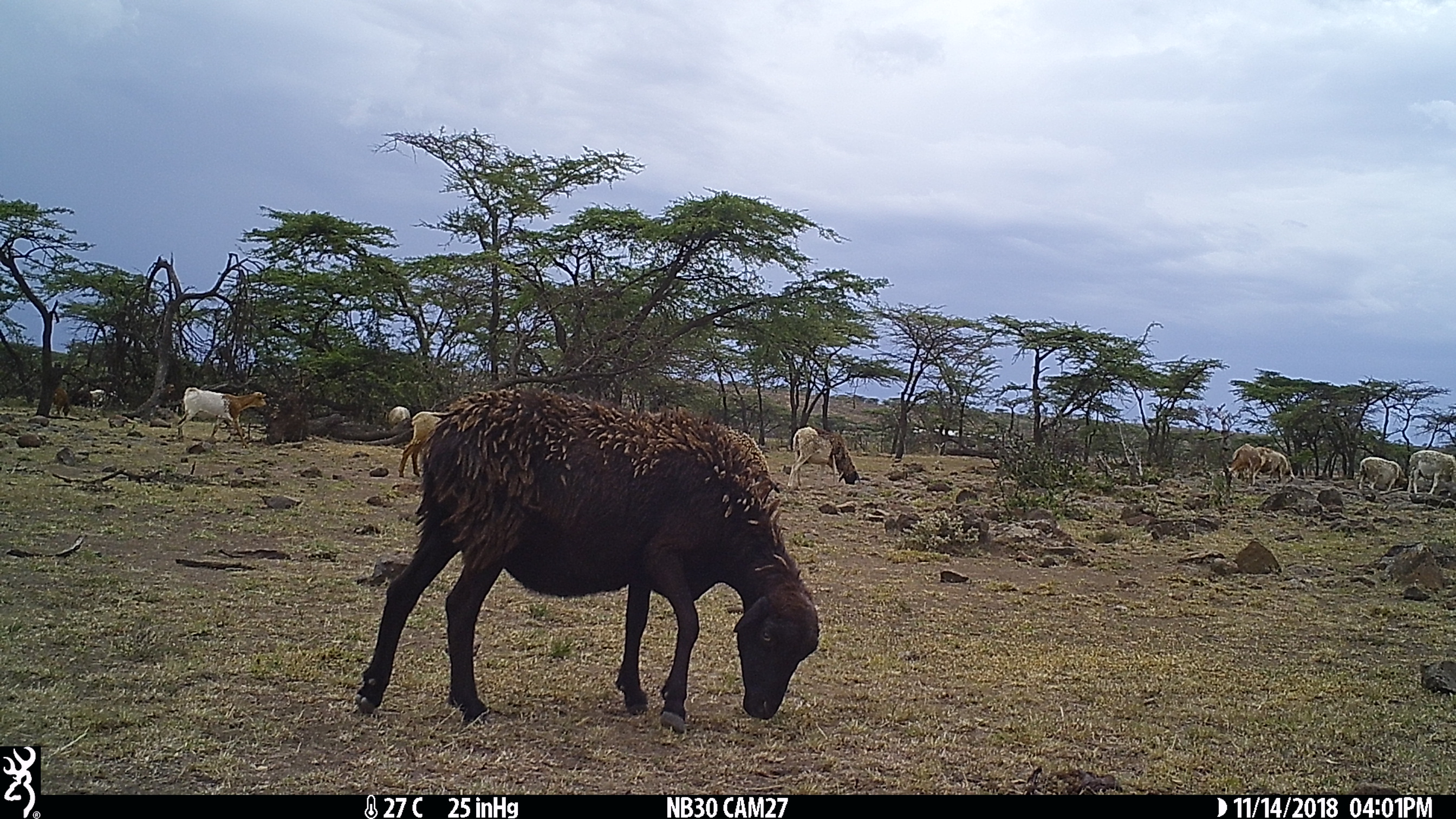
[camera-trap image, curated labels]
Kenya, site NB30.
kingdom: Animalia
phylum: Chordata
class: Mammalia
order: Artiodactyla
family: Bovidae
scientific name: Bovidae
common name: sheep or goat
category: shoat